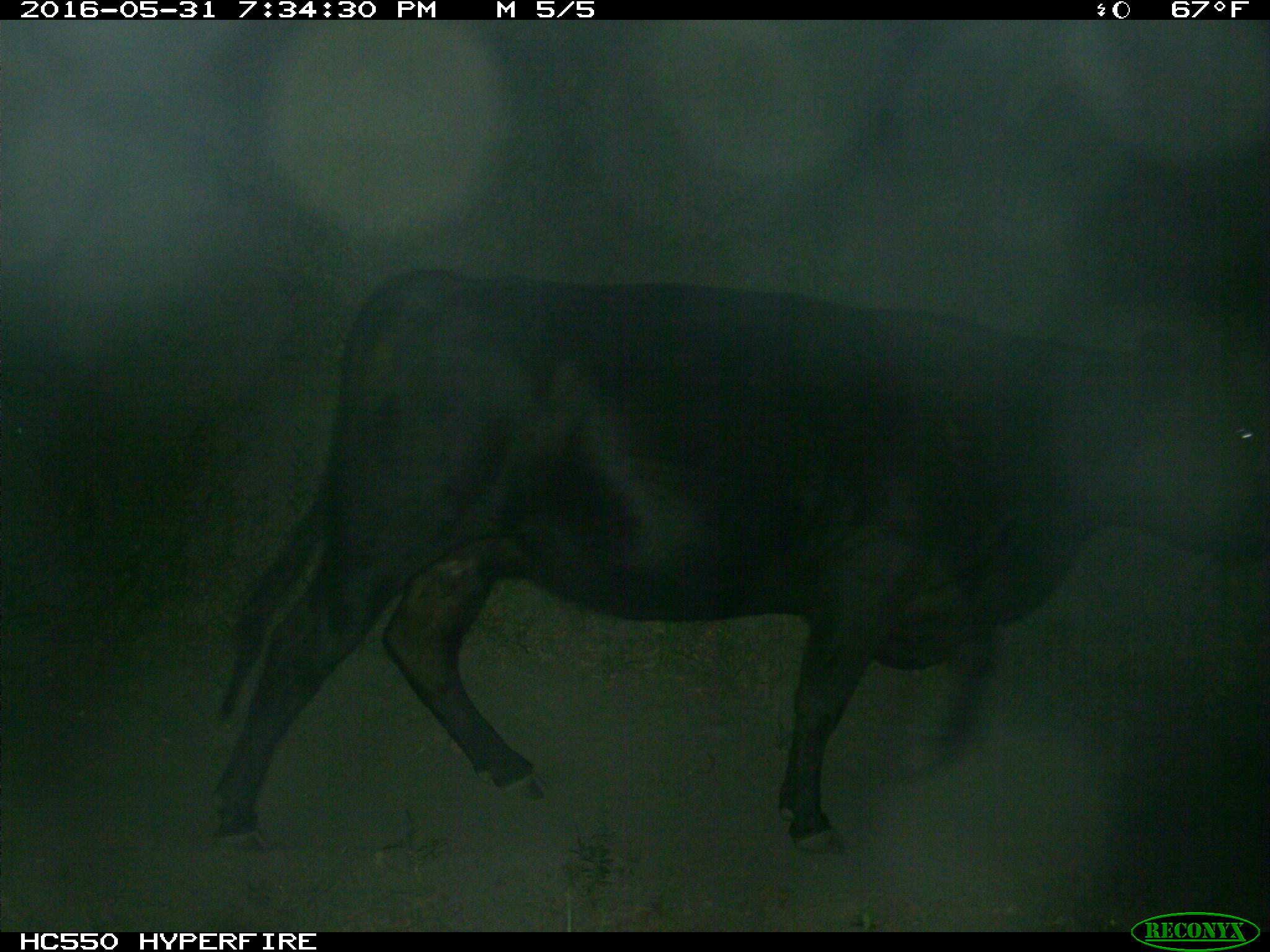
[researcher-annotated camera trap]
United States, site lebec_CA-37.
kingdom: Animalia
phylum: Chordata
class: Mammalia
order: Artiodactyla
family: Bovidae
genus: Bos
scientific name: Bos taurus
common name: domestic cow